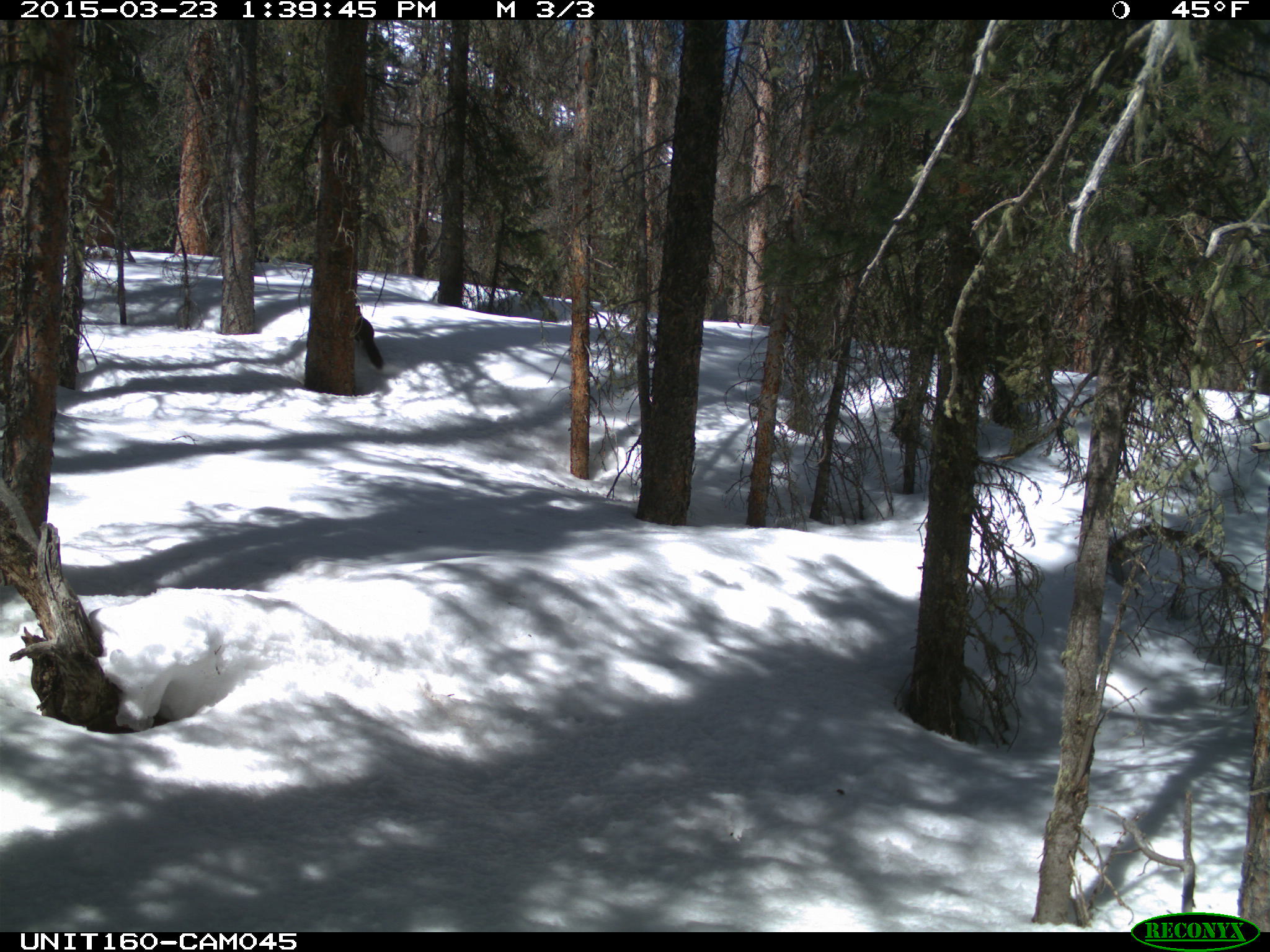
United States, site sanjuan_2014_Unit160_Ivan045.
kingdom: Animalia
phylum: Chordata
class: Mammalia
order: Carnivora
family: Mustelidae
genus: Martes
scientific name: Martes americana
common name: american marten